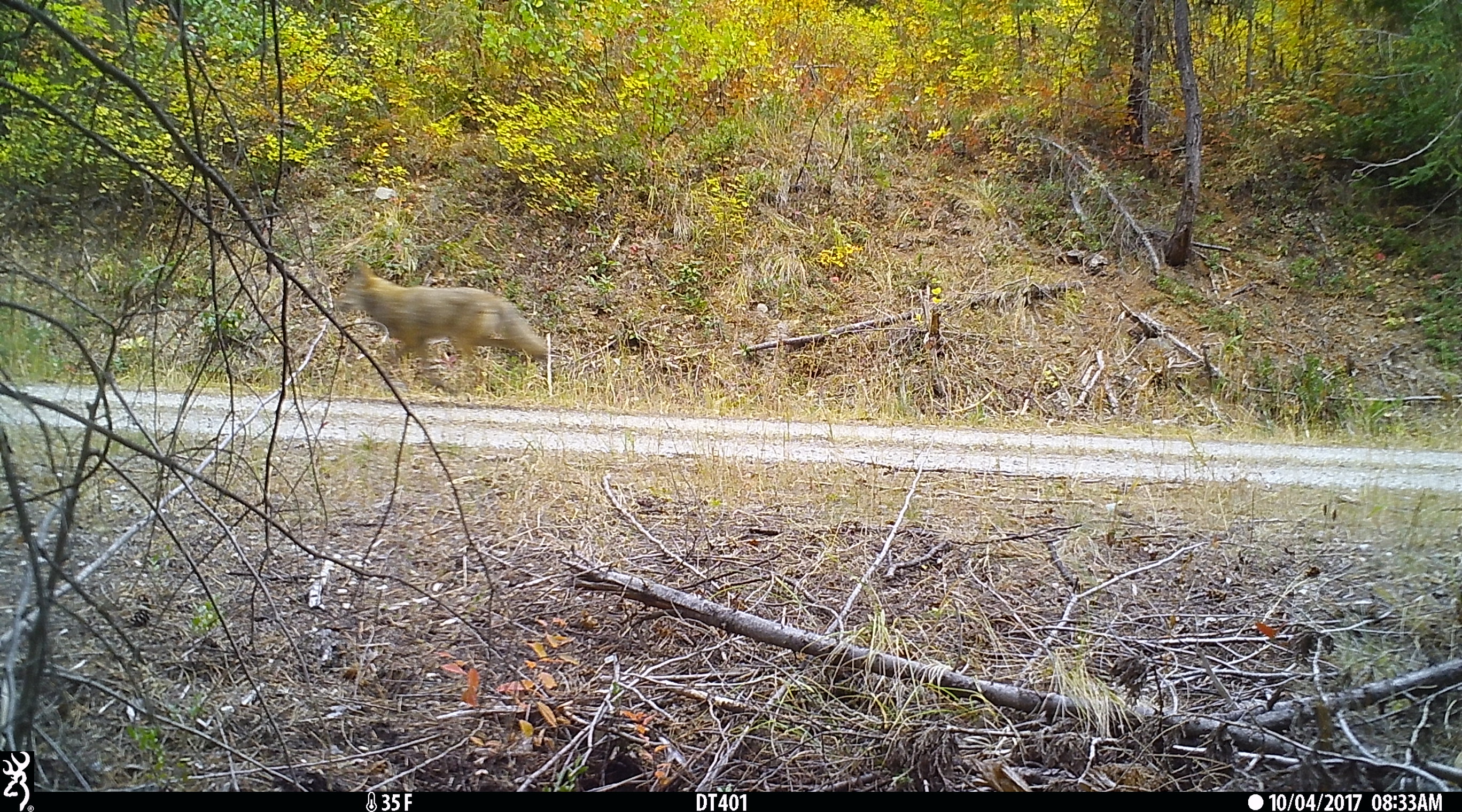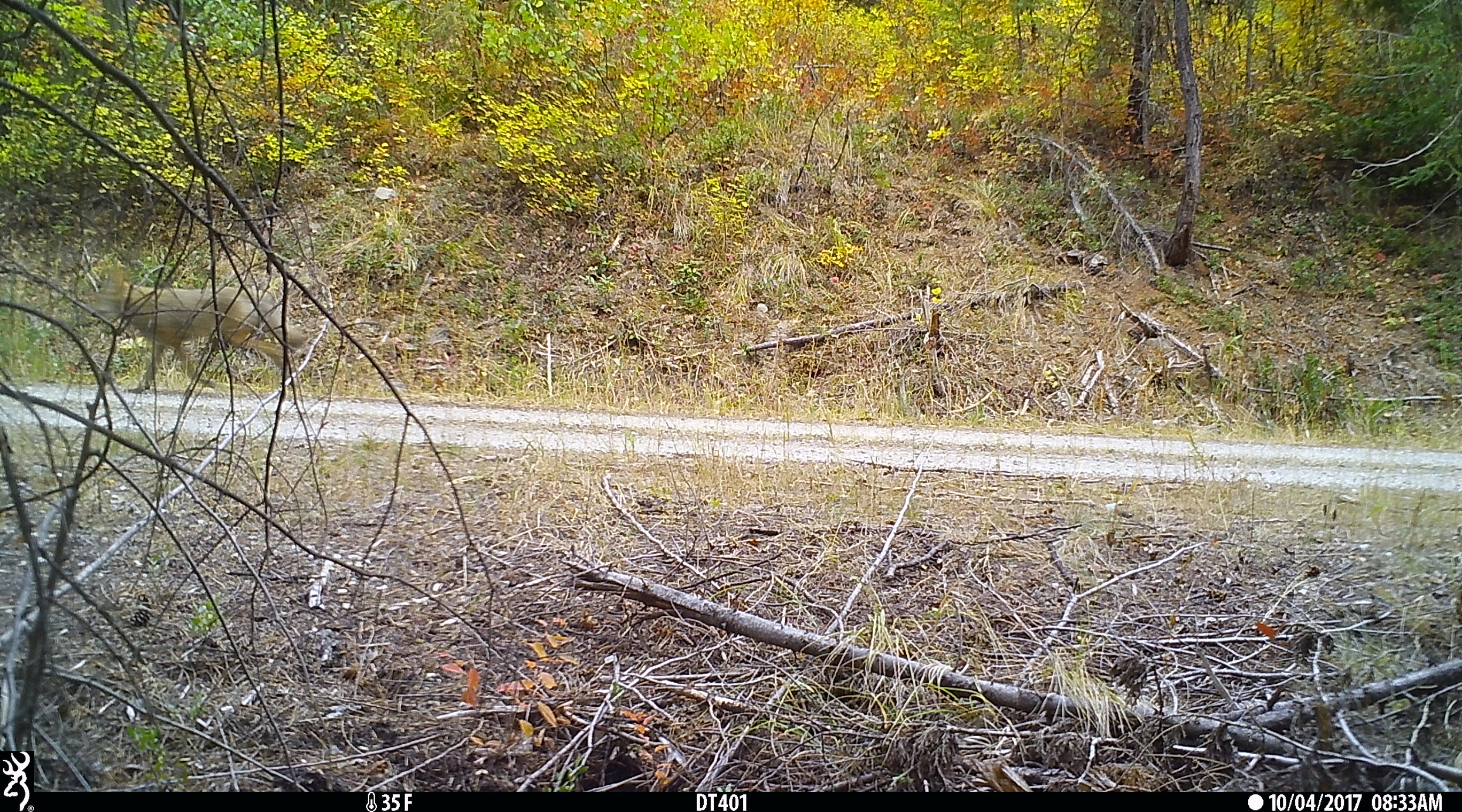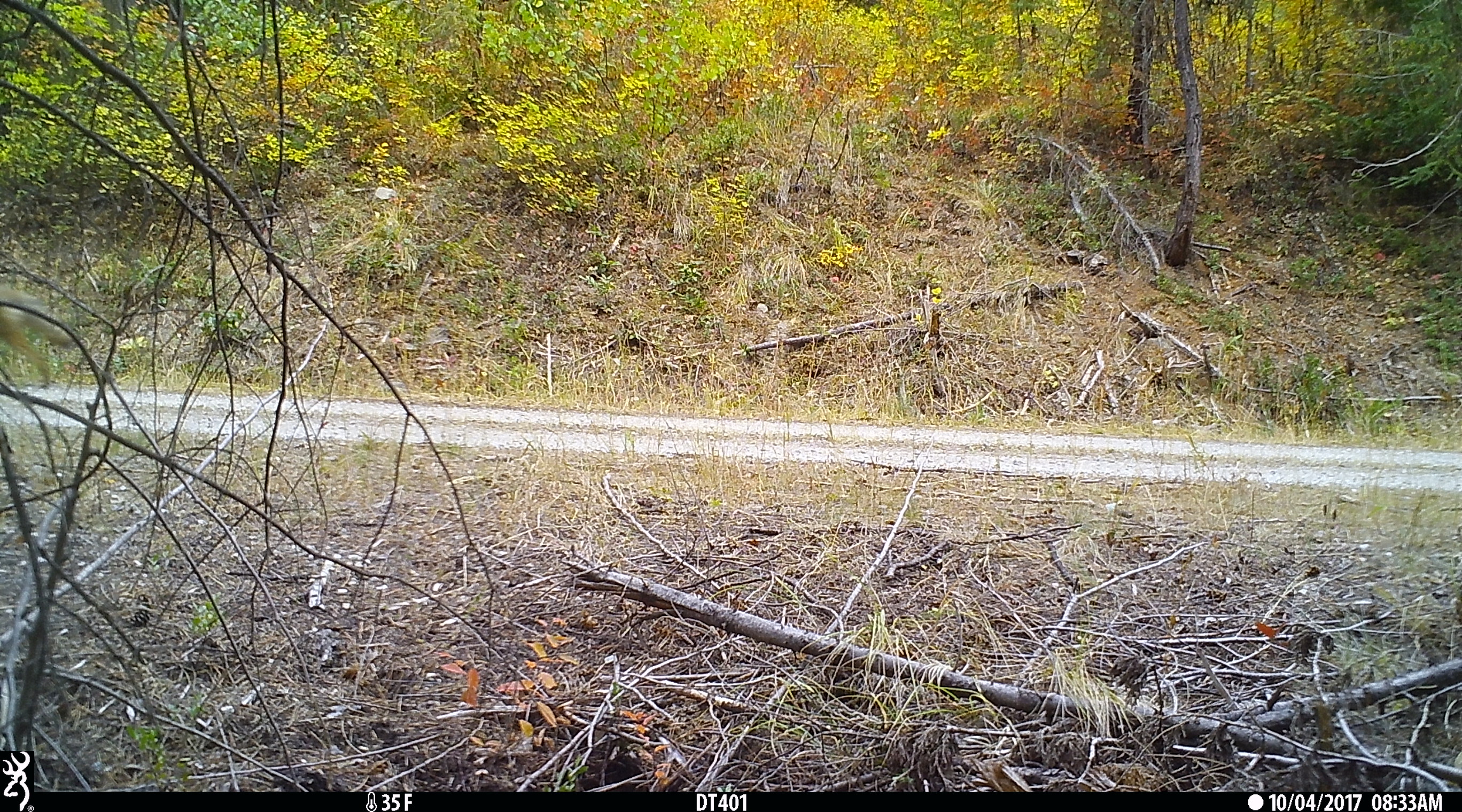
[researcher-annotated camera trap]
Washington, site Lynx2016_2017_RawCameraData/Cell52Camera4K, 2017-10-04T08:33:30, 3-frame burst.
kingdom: Animalia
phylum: Chordata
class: Mammalia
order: Carnivora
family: Canidae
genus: Canis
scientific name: Canis latrans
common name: coyote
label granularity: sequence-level